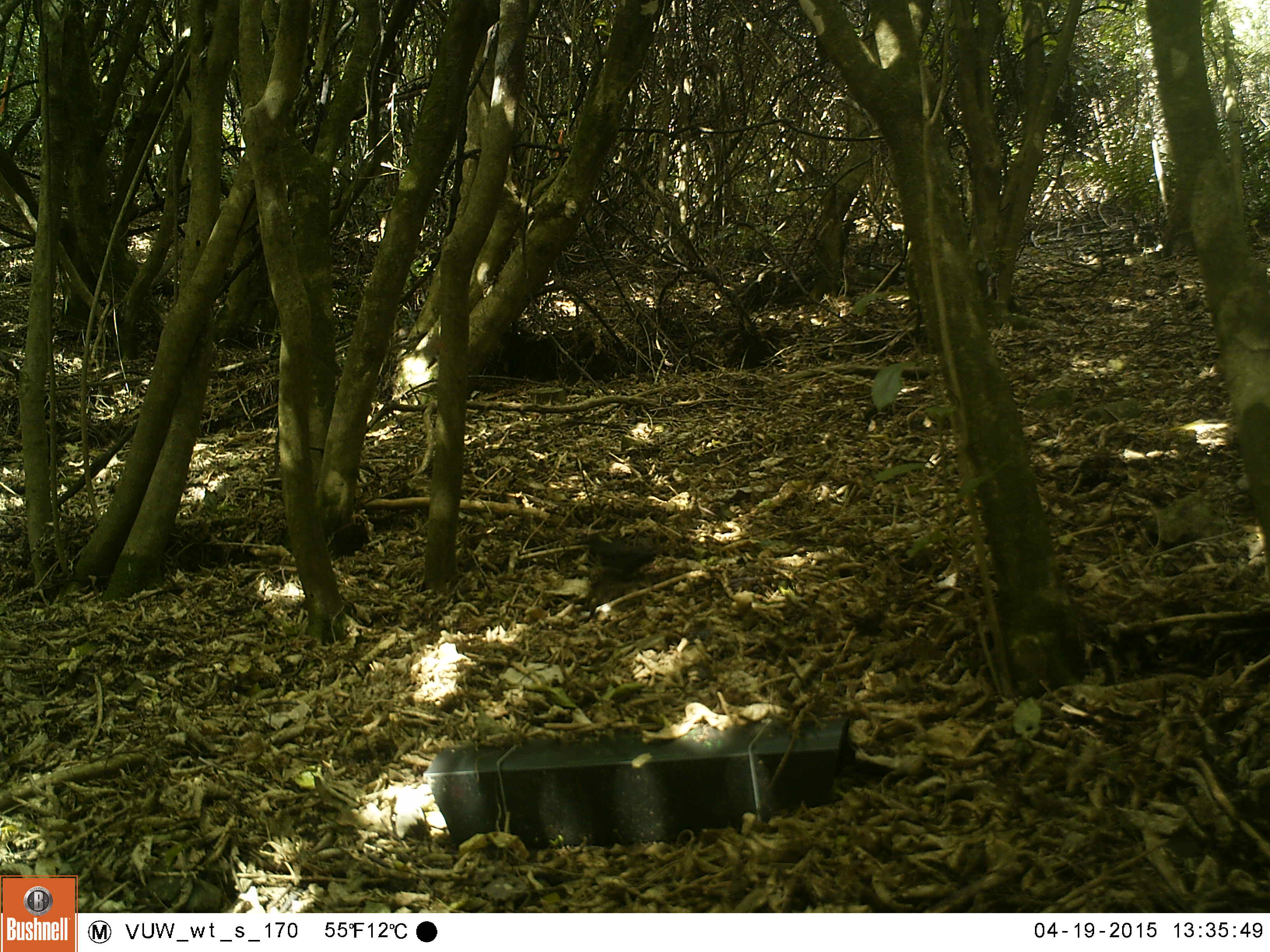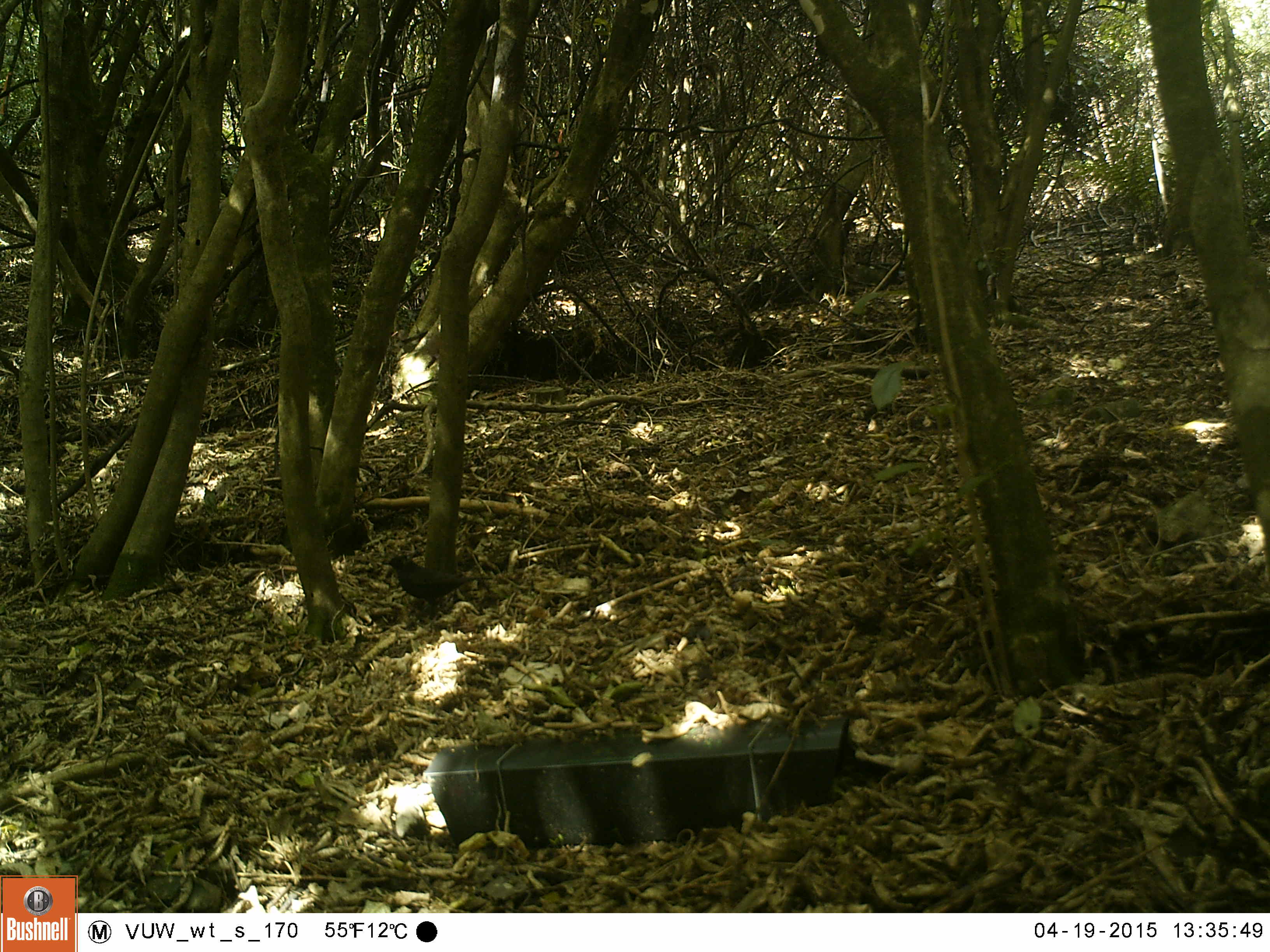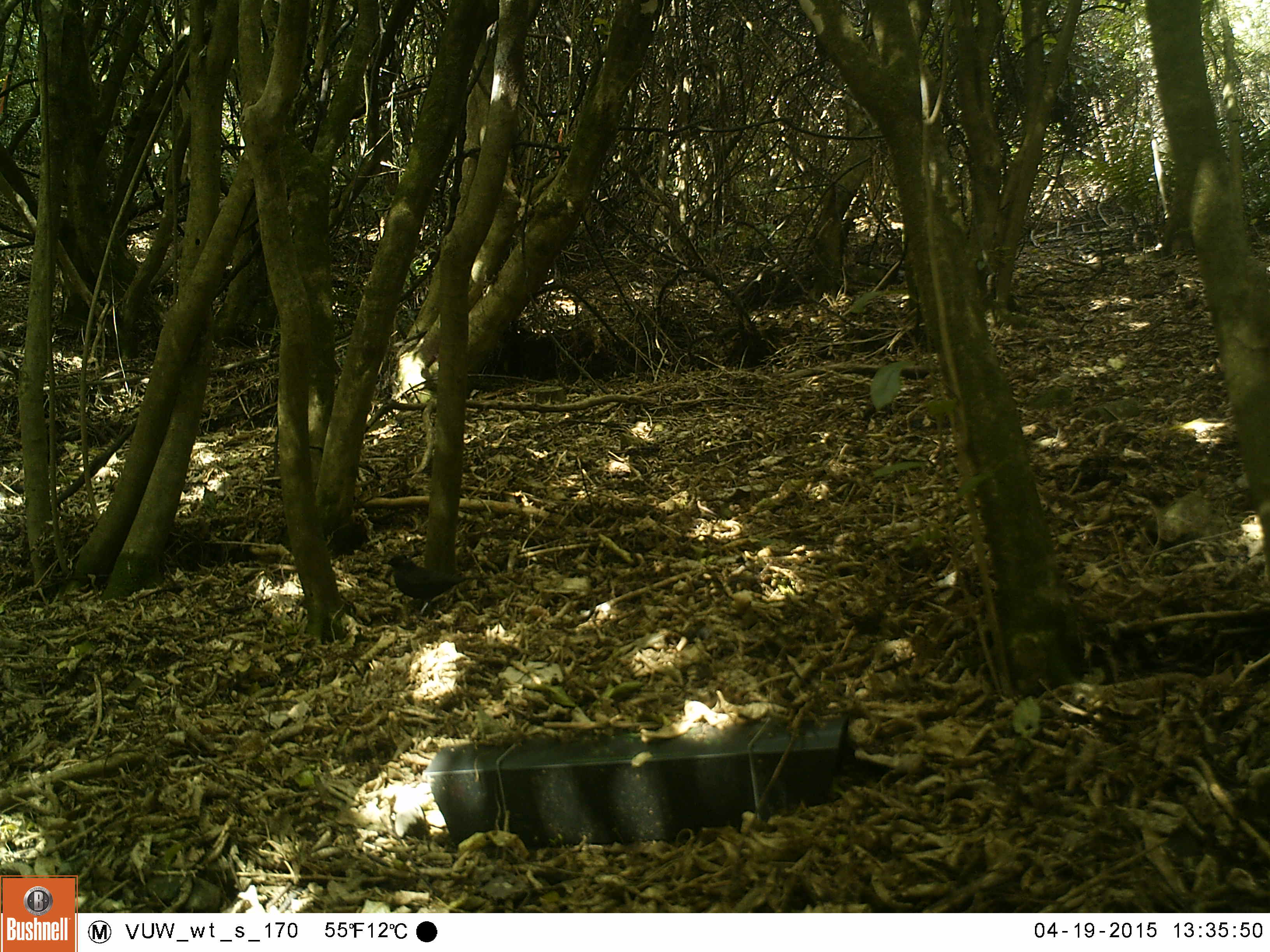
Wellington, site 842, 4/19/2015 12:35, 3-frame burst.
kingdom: Animalia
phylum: Chordata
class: Aves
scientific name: Aves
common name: bird